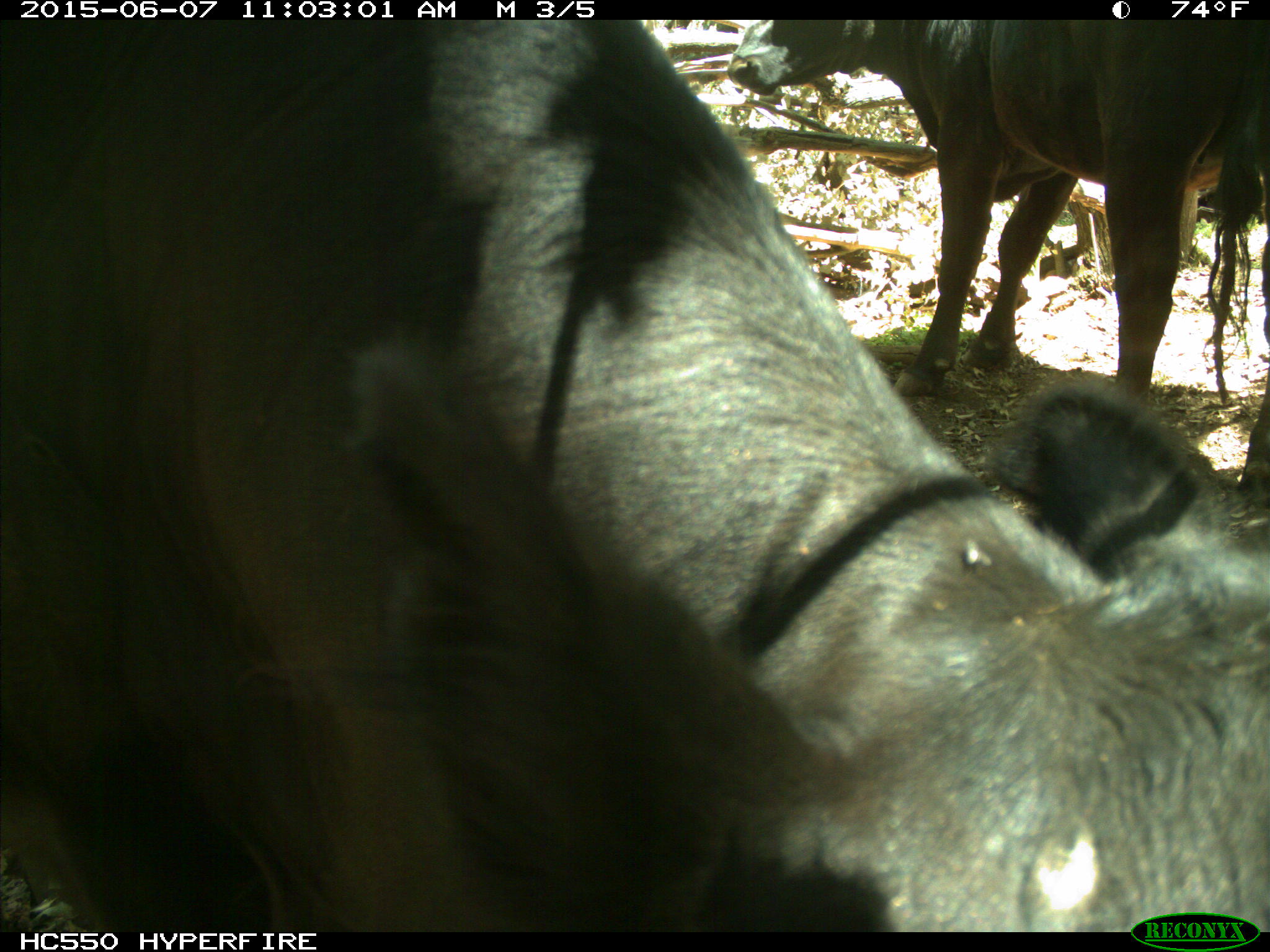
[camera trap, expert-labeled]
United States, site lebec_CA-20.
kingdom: Animalia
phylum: Chordata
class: Mammalia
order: Artiodactyla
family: Bovidae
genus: Bos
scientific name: Bos taurus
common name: domestic cow